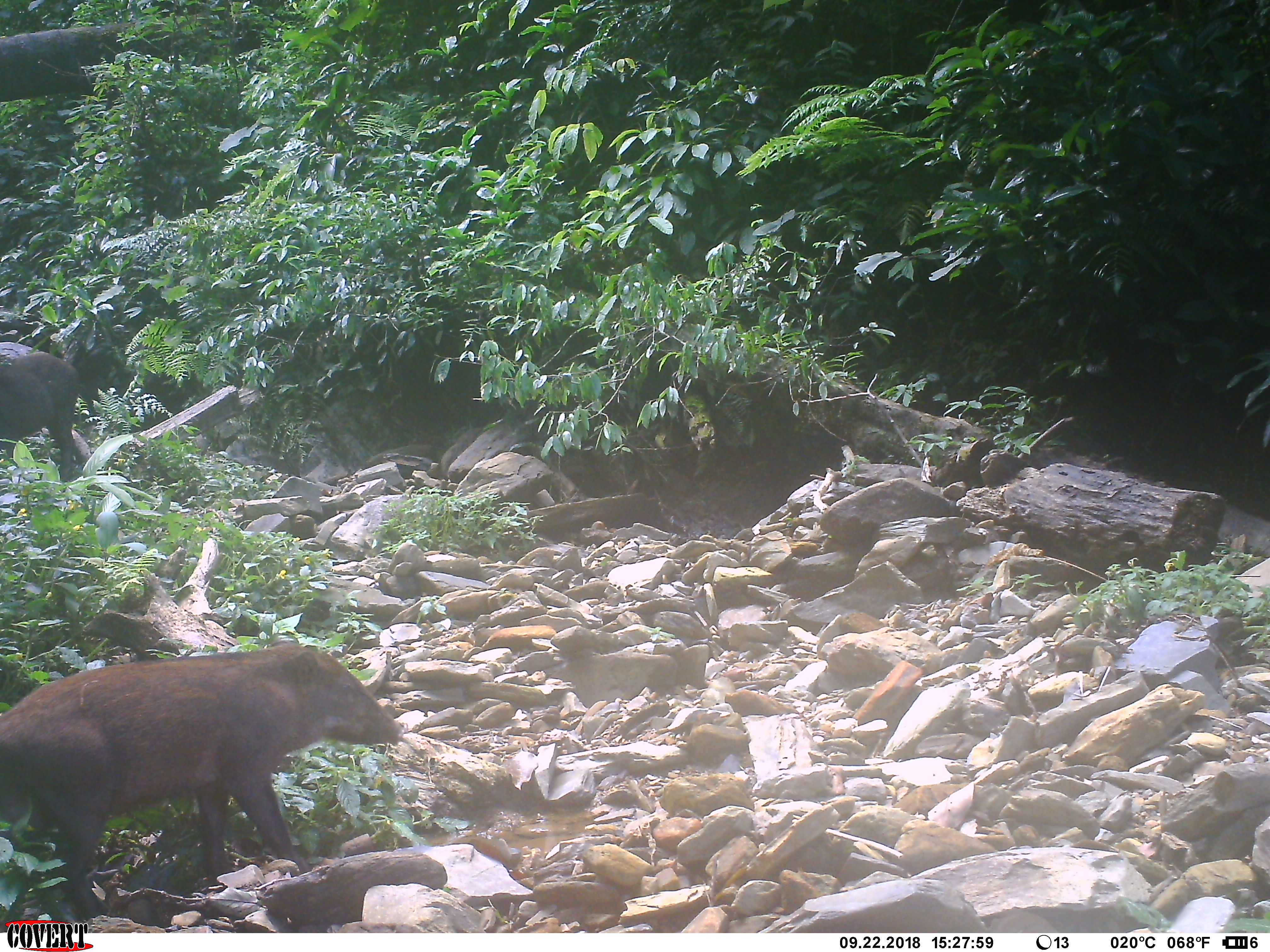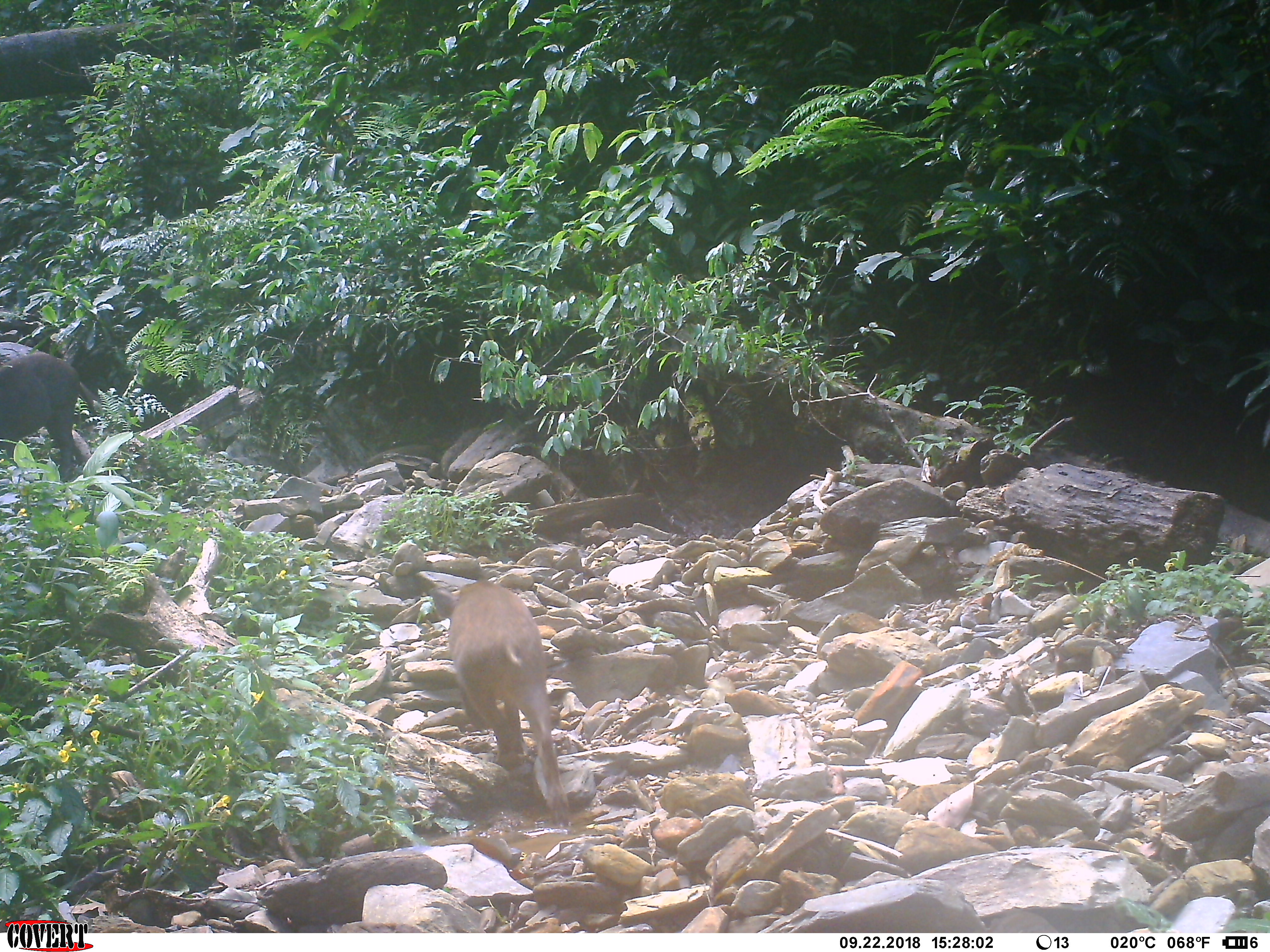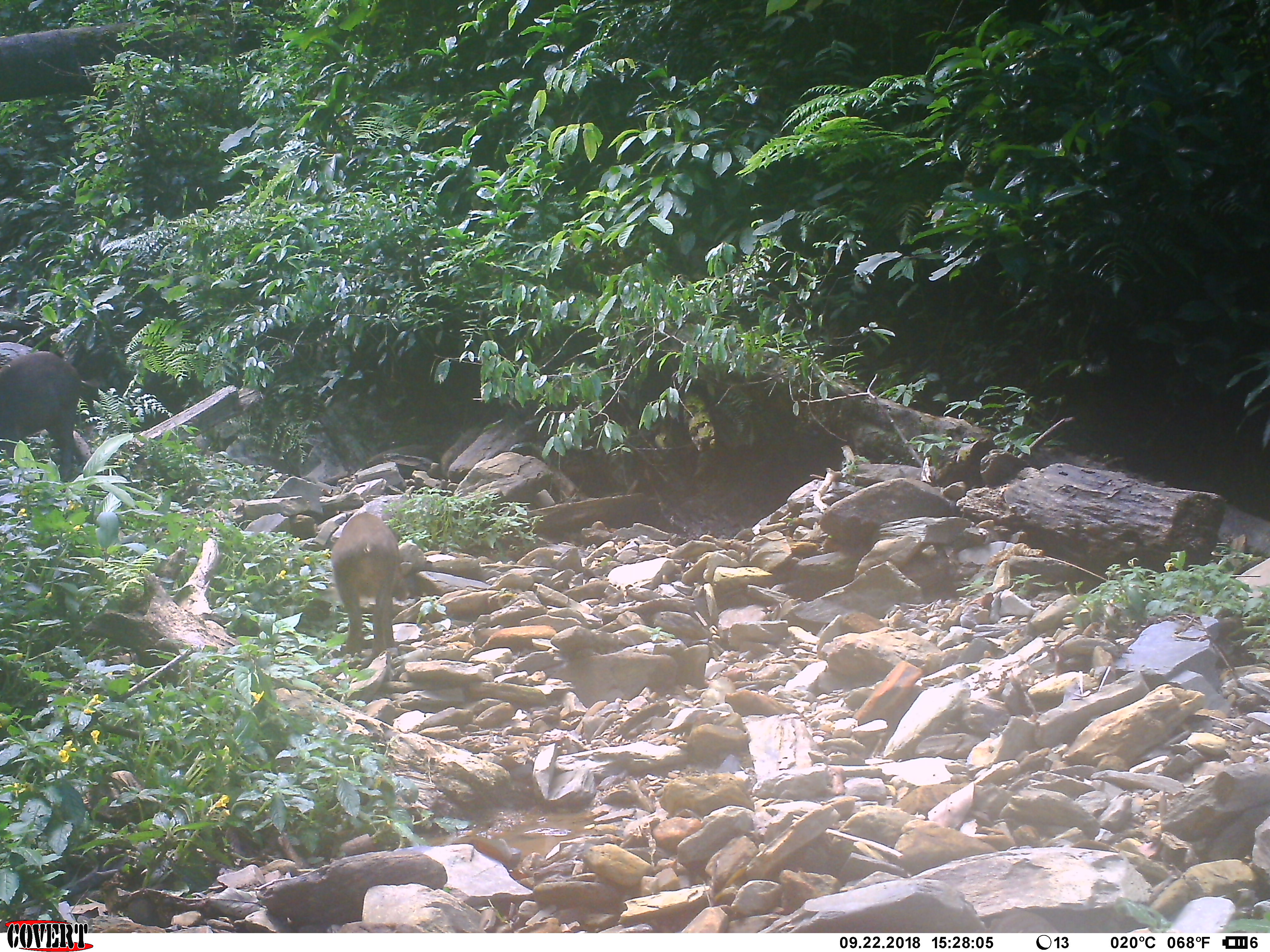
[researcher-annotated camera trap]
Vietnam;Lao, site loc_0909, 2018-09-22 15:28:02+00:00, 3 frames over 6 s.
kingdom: Animalia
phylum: Chordata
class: Mammalia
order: Artiodactyla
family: Suidae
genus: Sus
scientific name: Sus scrofa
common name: eurasian wild pig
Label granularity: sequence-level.